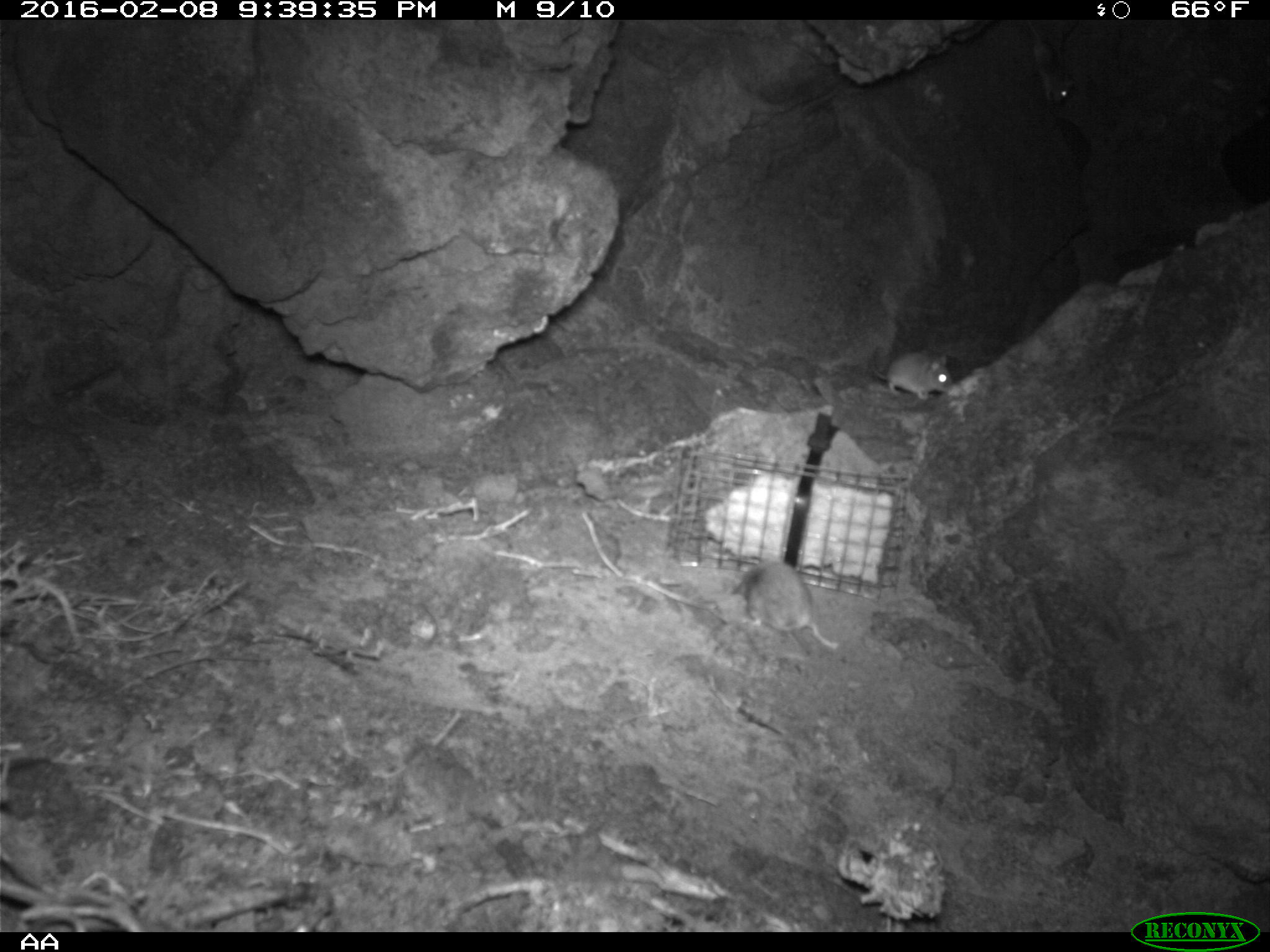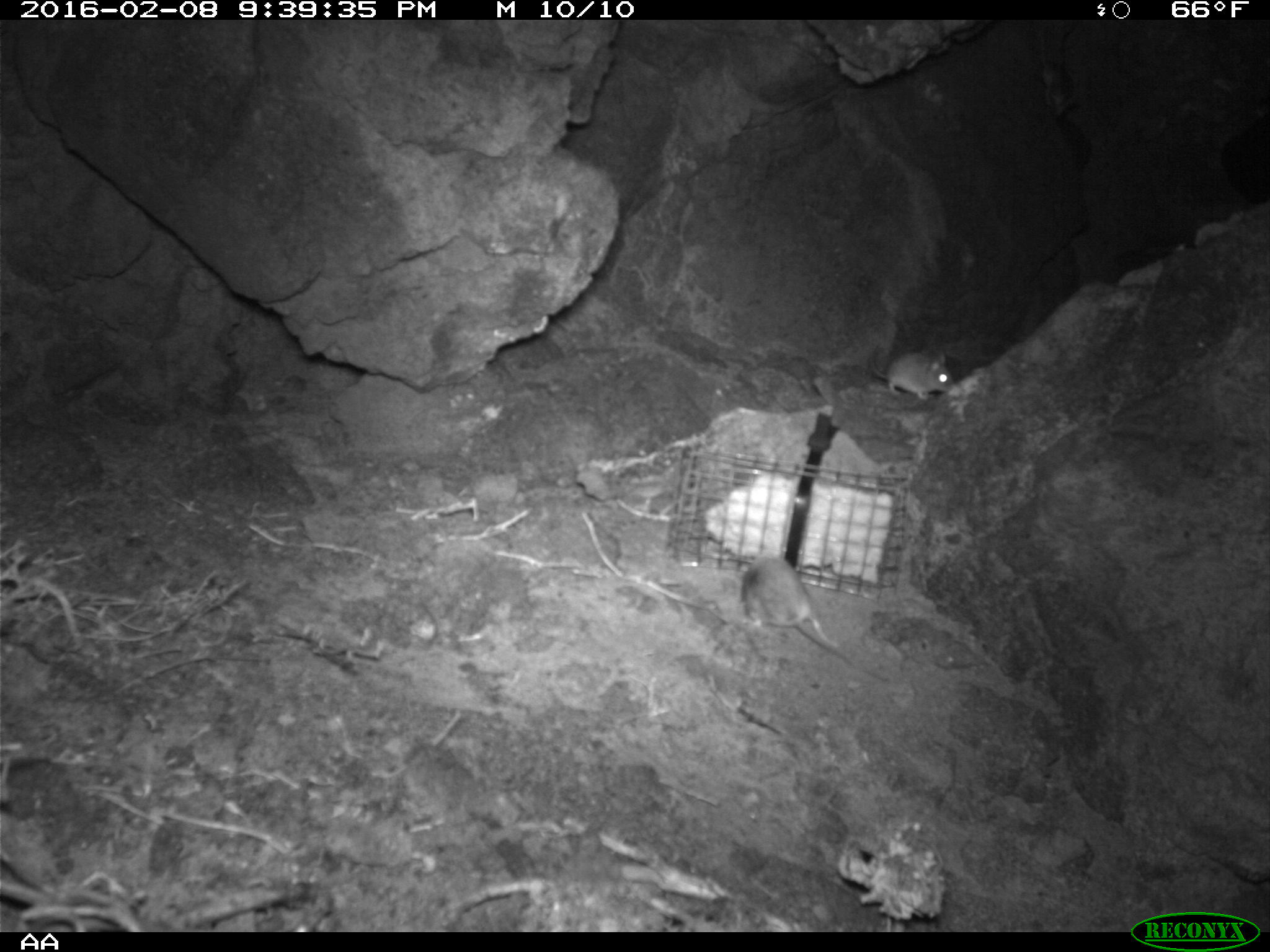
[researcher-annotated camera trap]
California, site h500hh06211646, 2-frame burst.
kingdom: Animalia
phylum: Chordata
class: Mammalia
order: Rodentia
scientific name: Rodentia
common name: rodent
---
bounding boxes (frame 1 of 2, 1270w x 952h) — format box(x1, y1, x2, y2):
rodent: box(730, 557, 840, 652); box(869, 342, 953, 398); box(1031, 19, 1071, 102)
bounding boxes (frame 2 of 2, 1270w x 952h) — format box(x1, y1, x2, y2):
rodent: box(741, 553, 886, 680); box(872, 343, 953, 400)